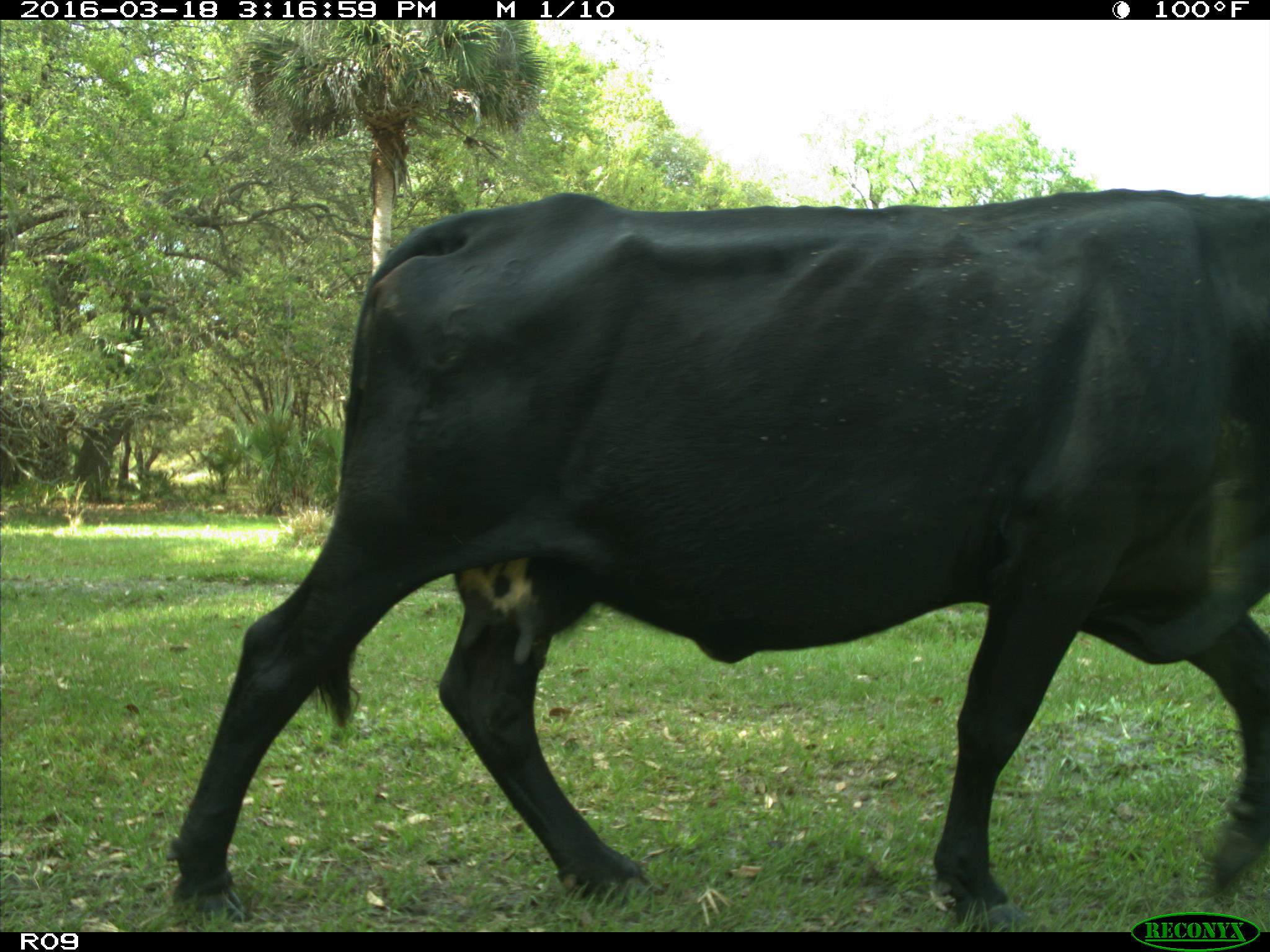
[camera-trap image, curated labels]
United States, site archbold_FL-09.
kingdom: Animalia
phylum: Chordata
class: Mammalia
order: Artiodactyla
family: Bovidae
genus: Bos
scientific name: Bos taurus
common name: domestic cow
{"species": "Bos taurus (domestic cow)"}